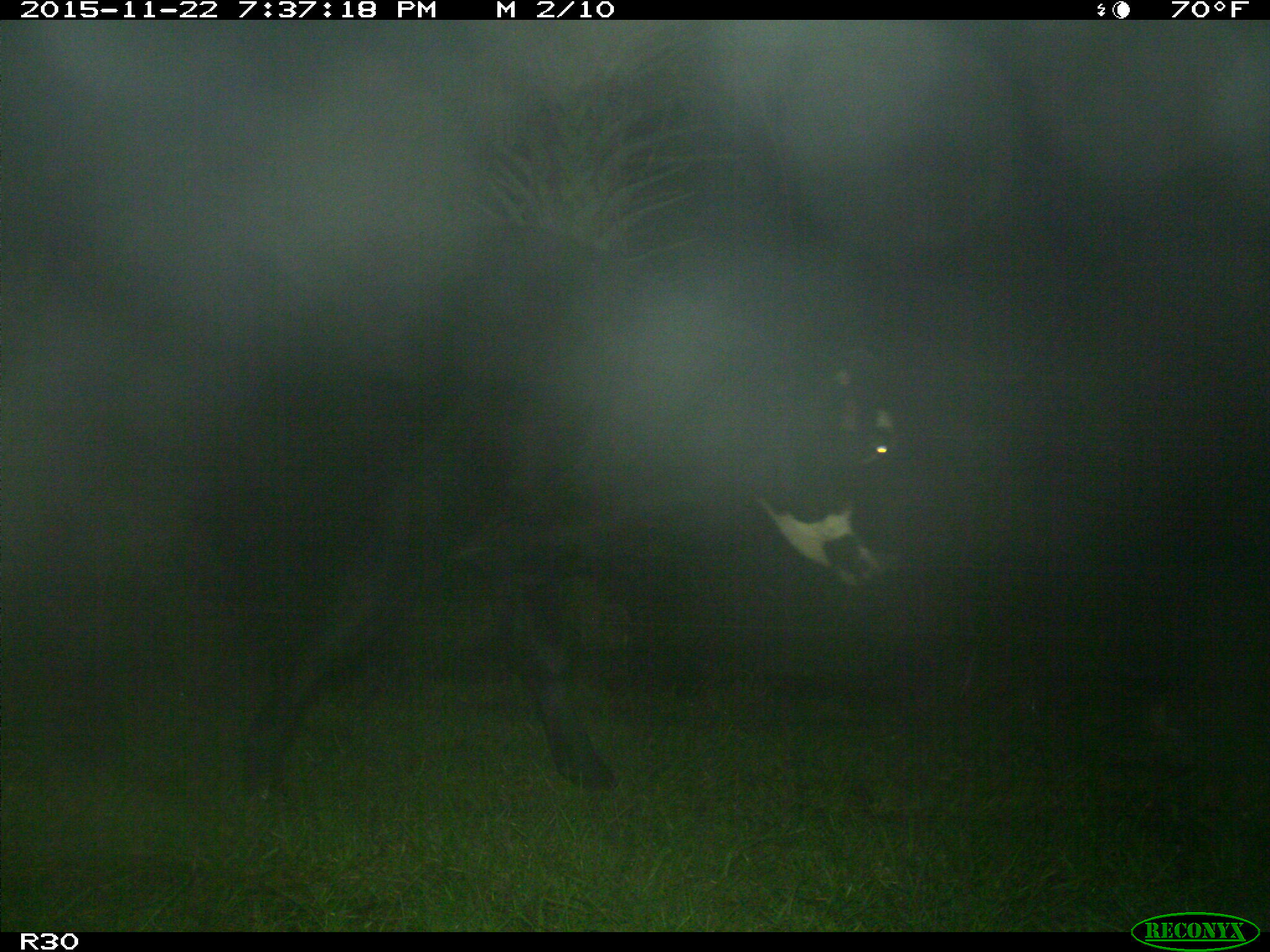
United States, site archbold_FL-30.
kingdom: Animalia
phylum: Chordata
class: Mammalia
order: Artiodactyla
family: Bovidae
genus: Bos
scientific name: Bos taurus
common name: domestic cow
Bos taurus (domestic cow).